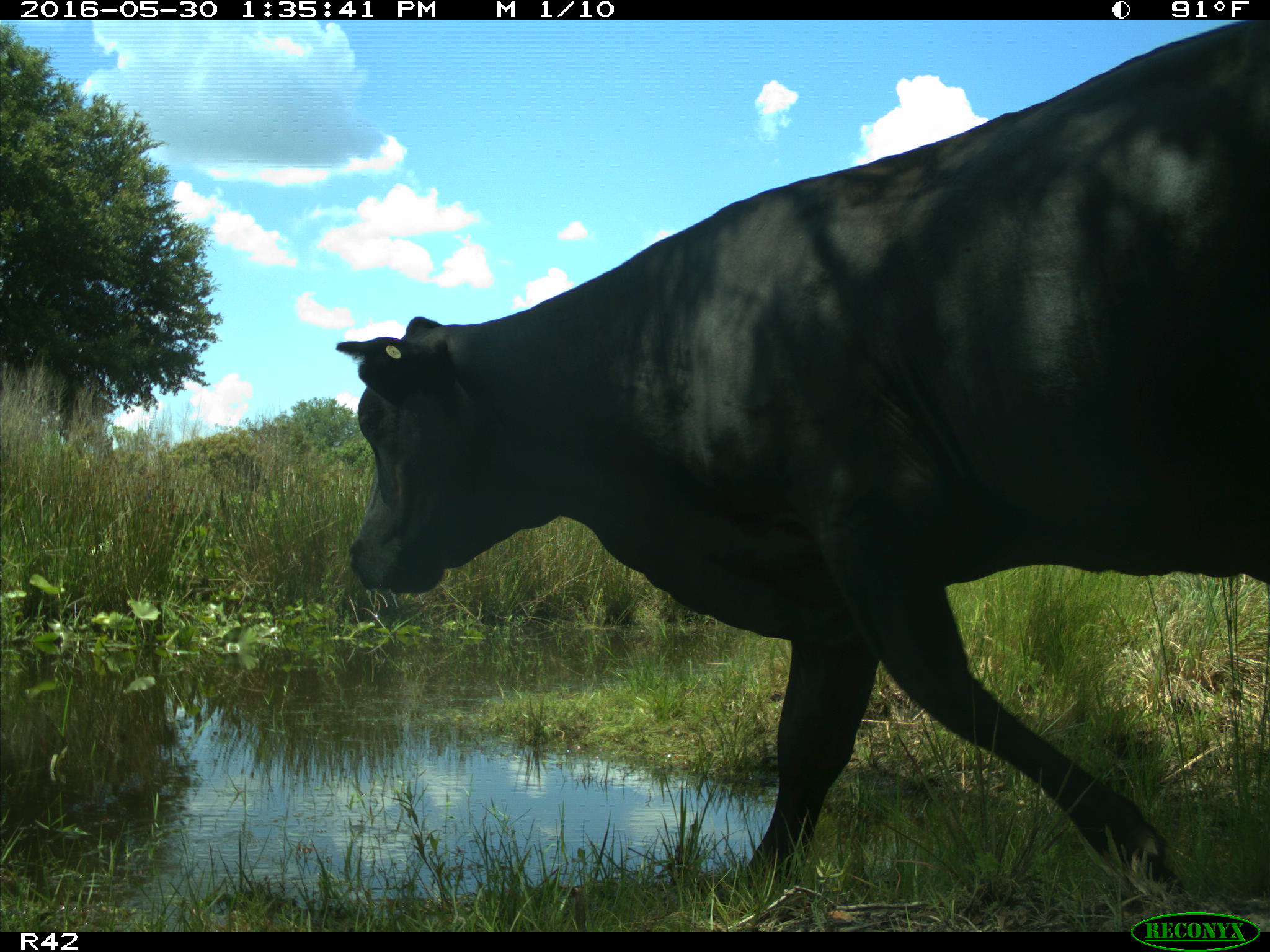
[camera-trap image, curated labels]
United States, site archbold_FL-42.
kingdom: Animalia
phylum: Chordata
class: Mammalia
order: Artiodactyla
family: Bovidae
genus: Bos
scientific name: Bos taurus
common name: domestic cow